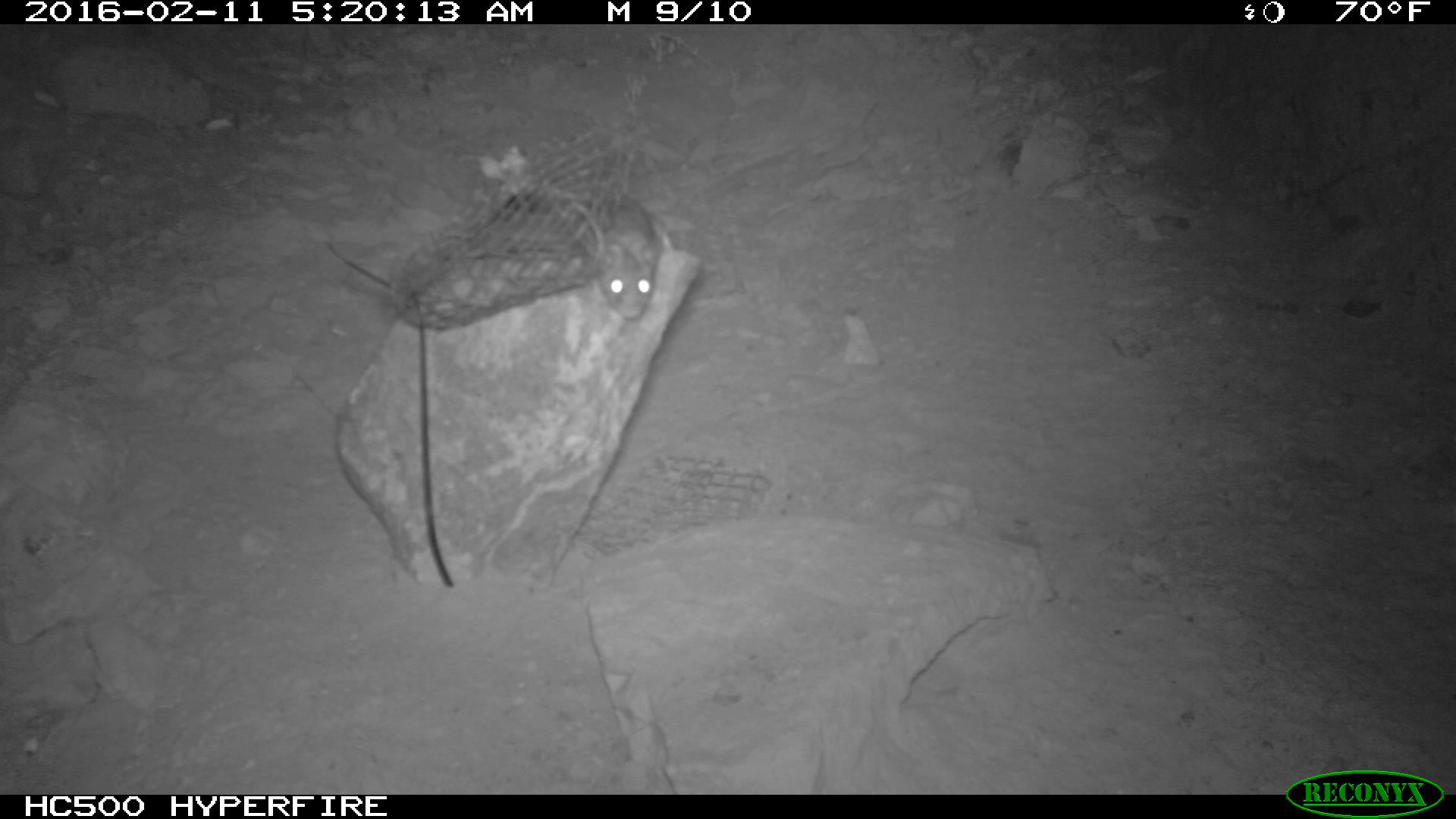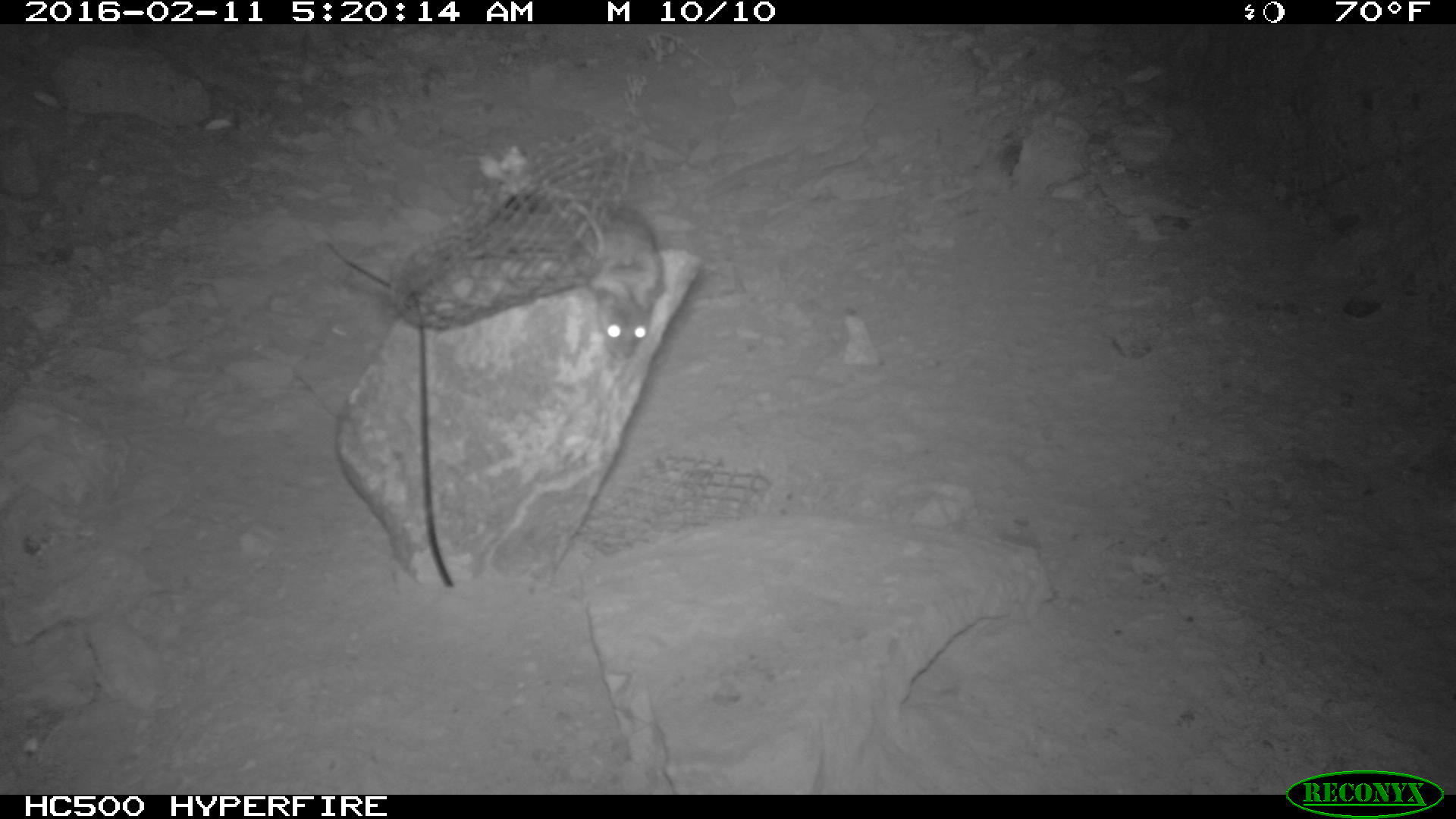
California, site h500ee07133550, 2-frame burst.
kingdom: Animalia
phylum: Chordata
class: Mammalia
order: Rodentia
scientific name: Rodentia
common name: rodent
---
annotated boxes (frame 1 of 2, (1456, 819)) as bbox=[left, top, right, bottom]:
rodent: bbox=[585, 189, 673, 319]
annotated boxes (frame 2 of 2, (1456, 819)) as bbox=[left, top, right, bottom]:
rodent: bbox=[545, 190, 665, 359]